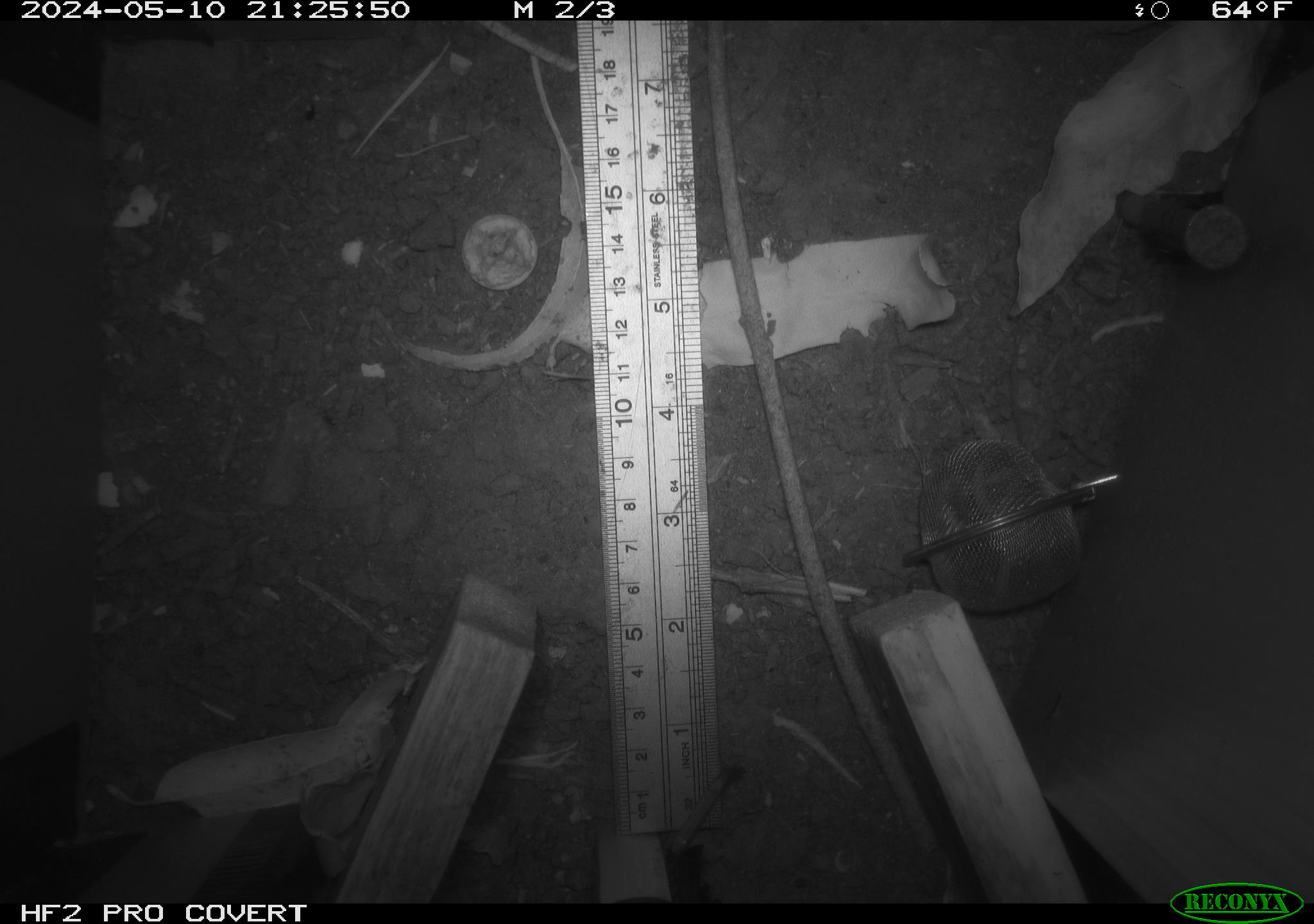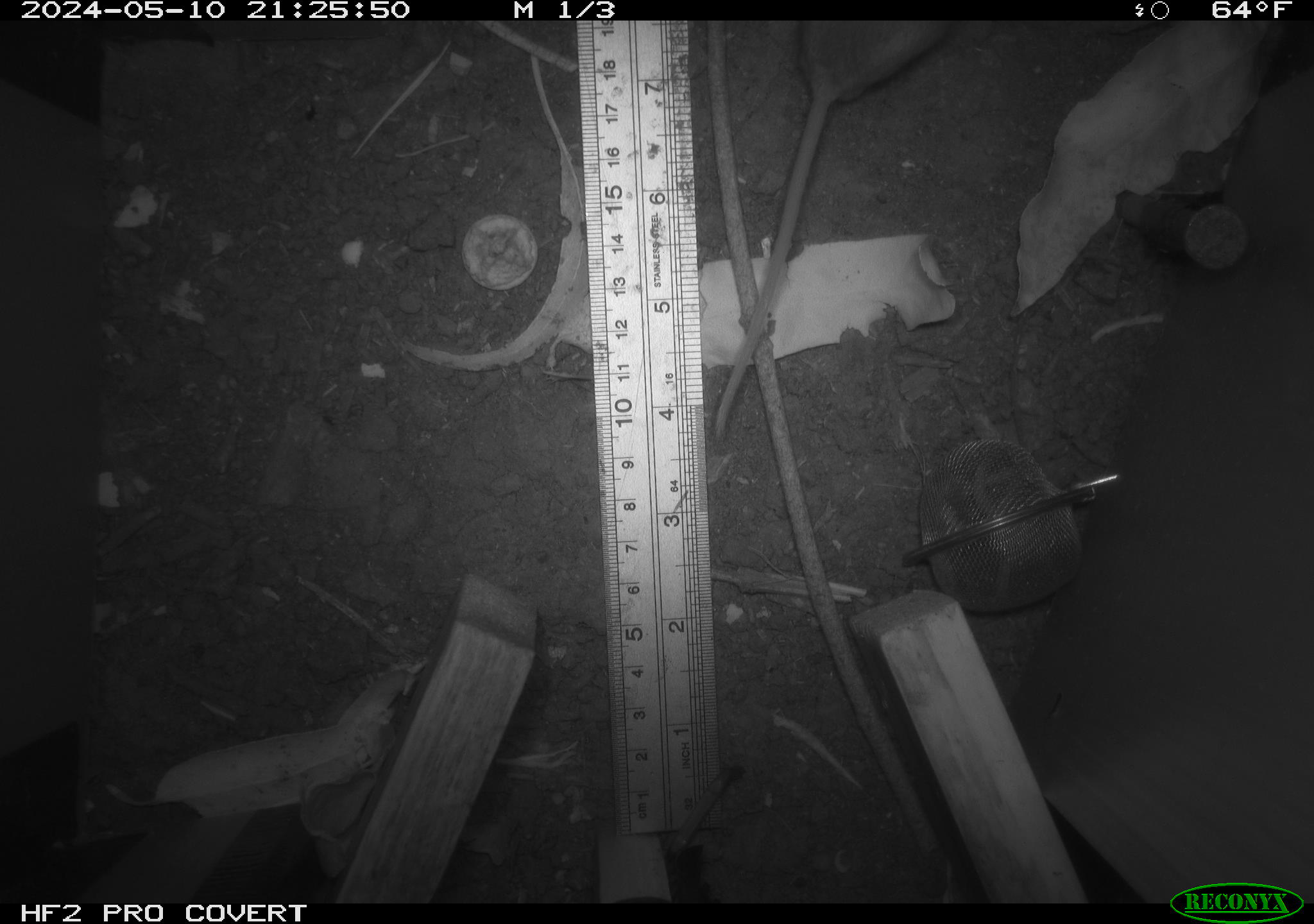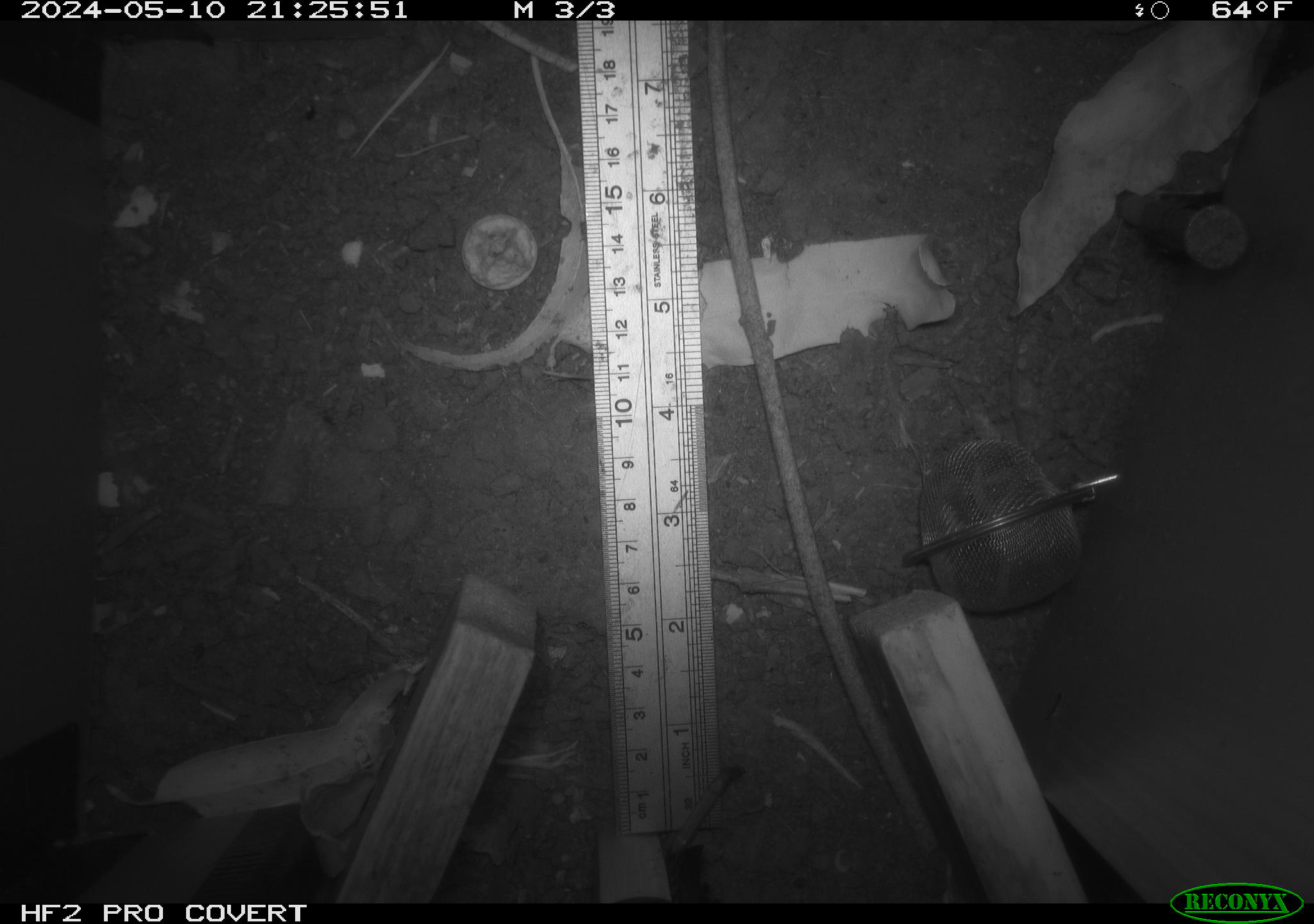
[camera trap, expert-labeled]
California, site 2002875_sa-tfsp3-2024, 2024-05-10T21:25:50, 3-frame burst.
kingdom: Animalia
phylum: Chordata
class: Mammalia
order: Rodentia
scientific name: Rodentia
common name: rodent